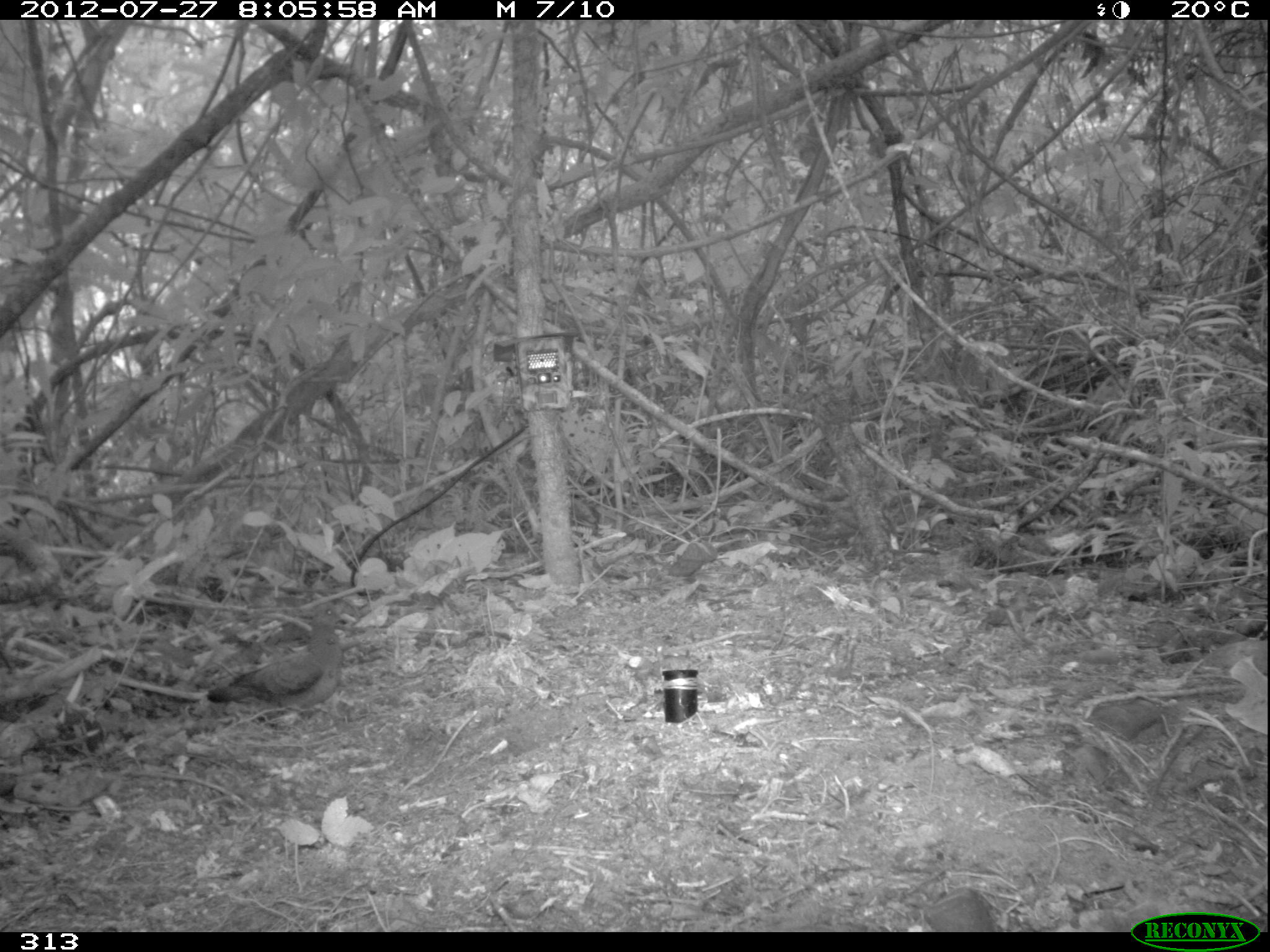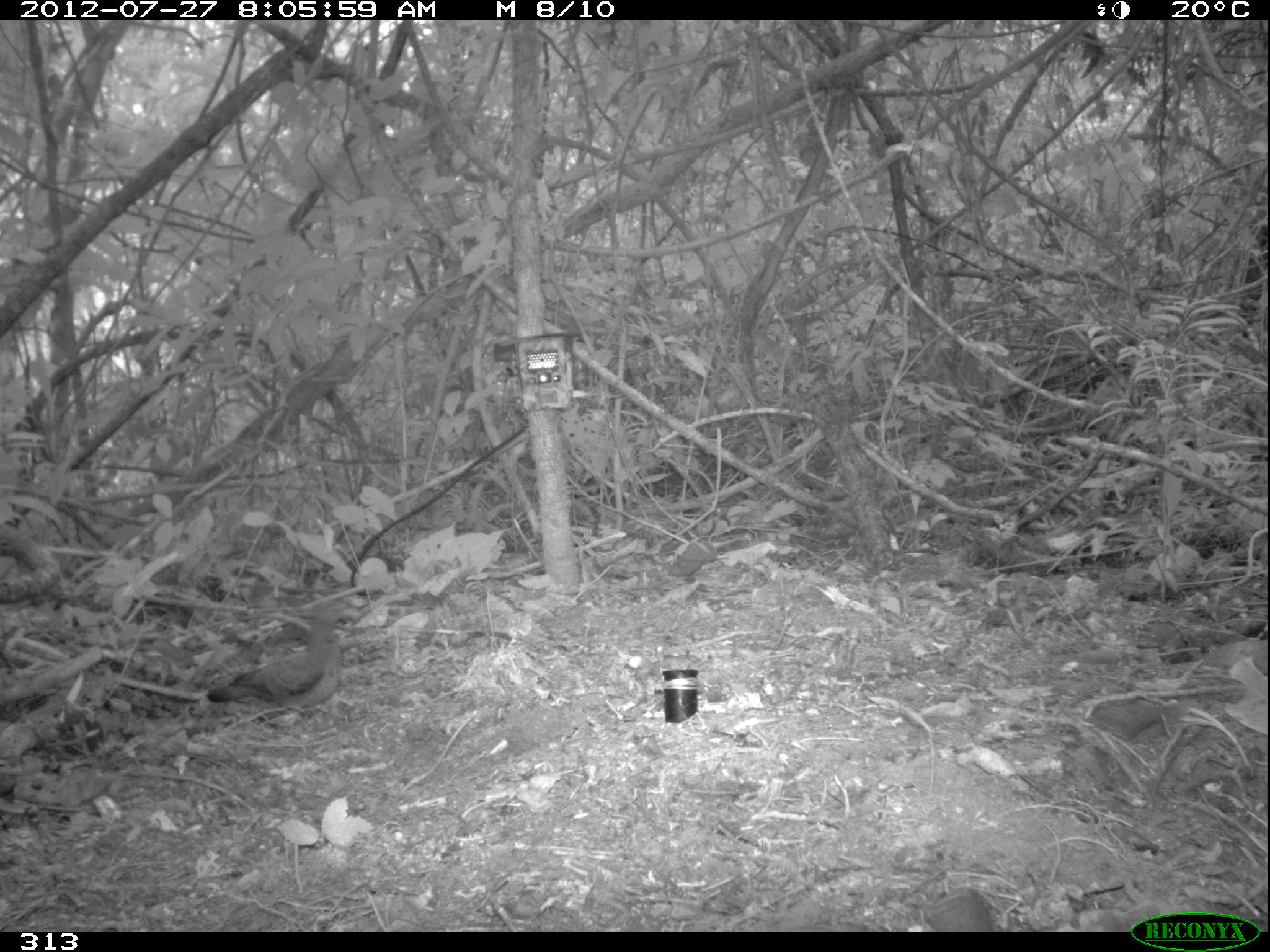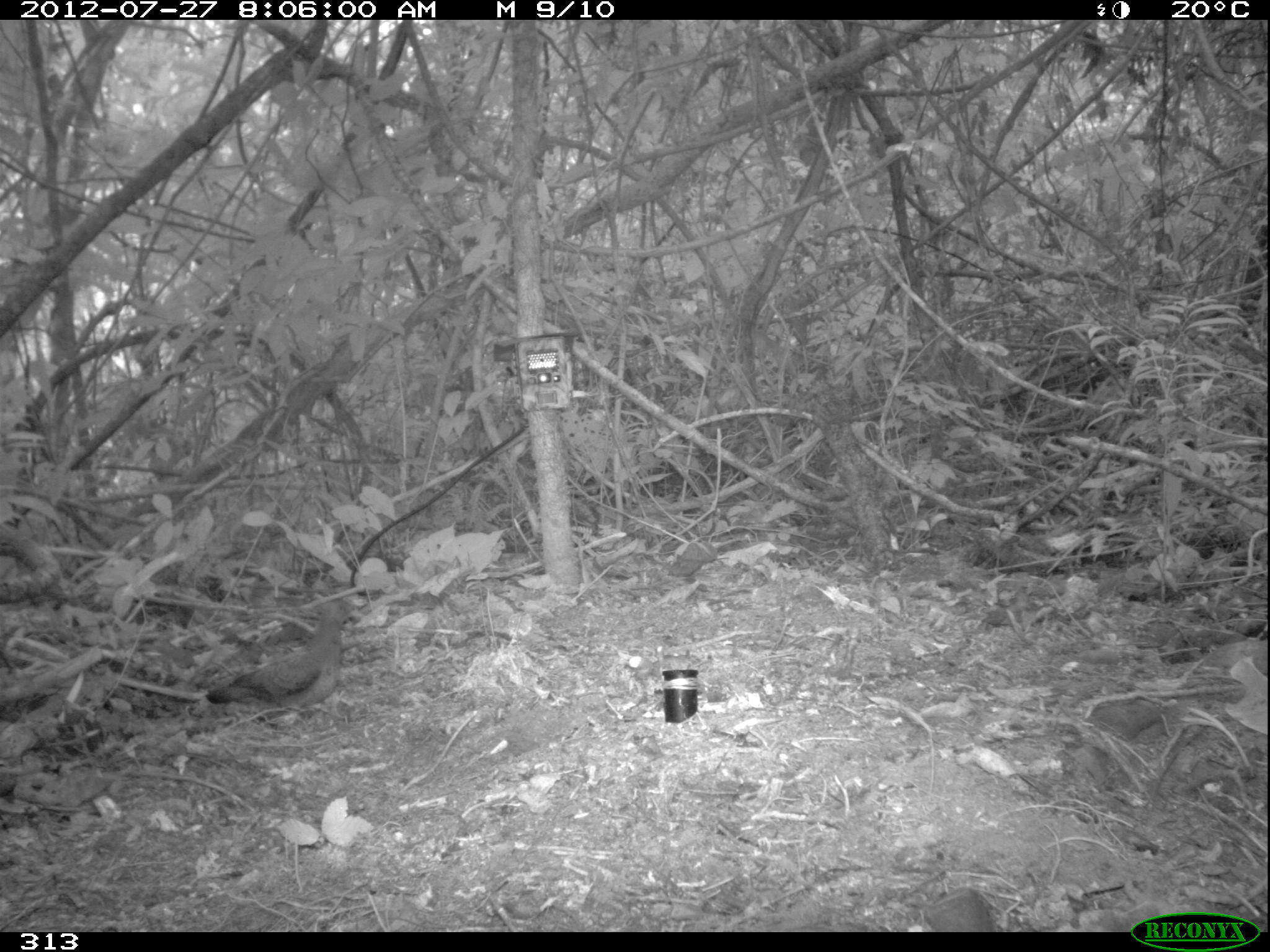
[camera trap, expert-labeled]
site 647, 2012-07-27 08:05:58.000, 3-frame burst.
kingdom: Animalia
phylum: Chordata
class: Aves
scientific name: Aves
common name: bird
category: unknown bird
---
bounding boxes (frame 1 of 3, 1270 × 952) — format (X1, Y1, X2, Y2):
unknown bird: (207, 602, 355, 717)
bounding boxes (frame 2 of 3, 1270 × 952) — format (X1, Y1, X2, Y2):
unknown bird: (206, 598, 360, 725)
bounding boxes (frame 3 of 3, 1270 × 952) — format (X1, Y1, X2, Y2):
unknown bird: (204, 598, 360, 718)